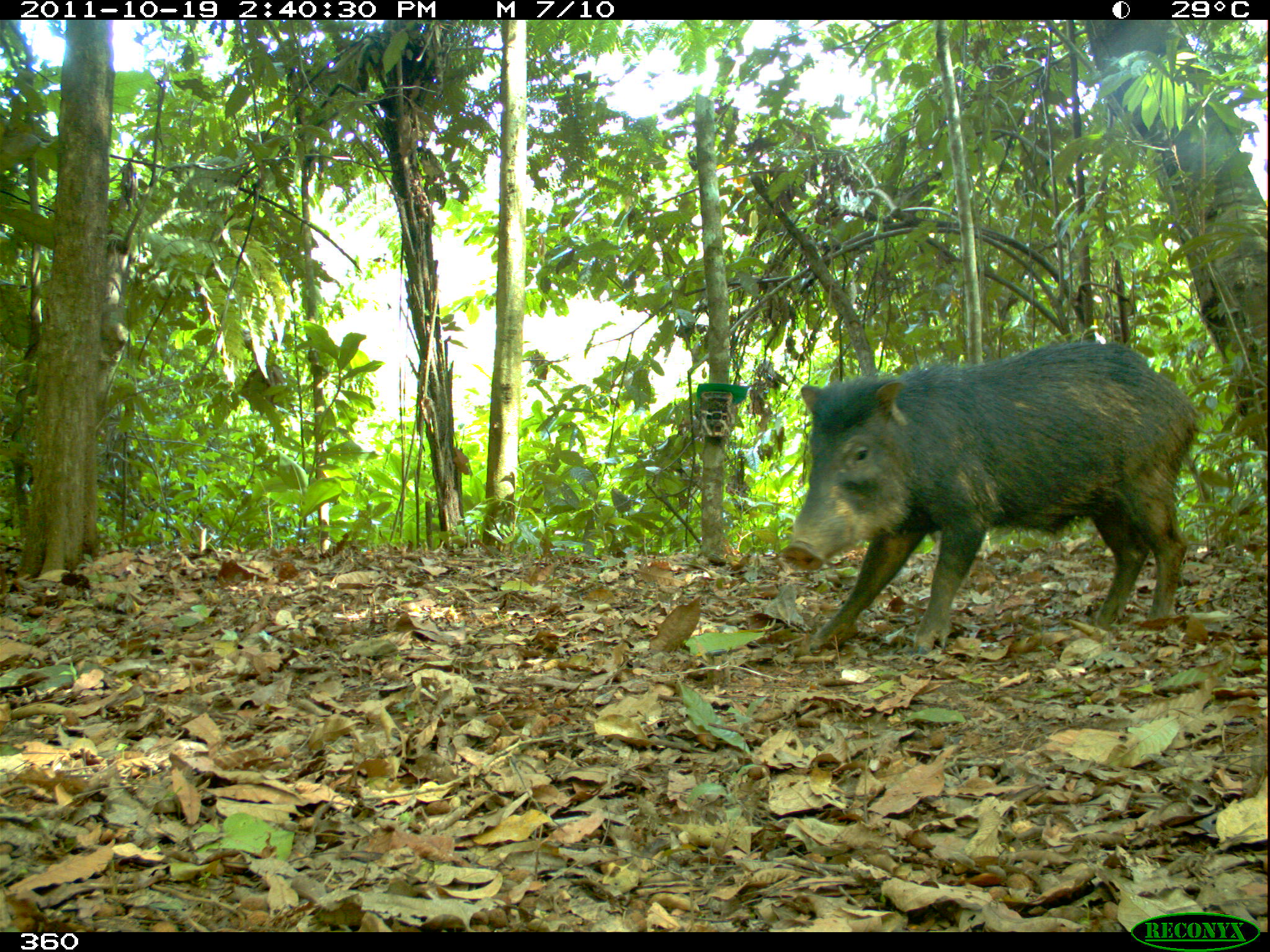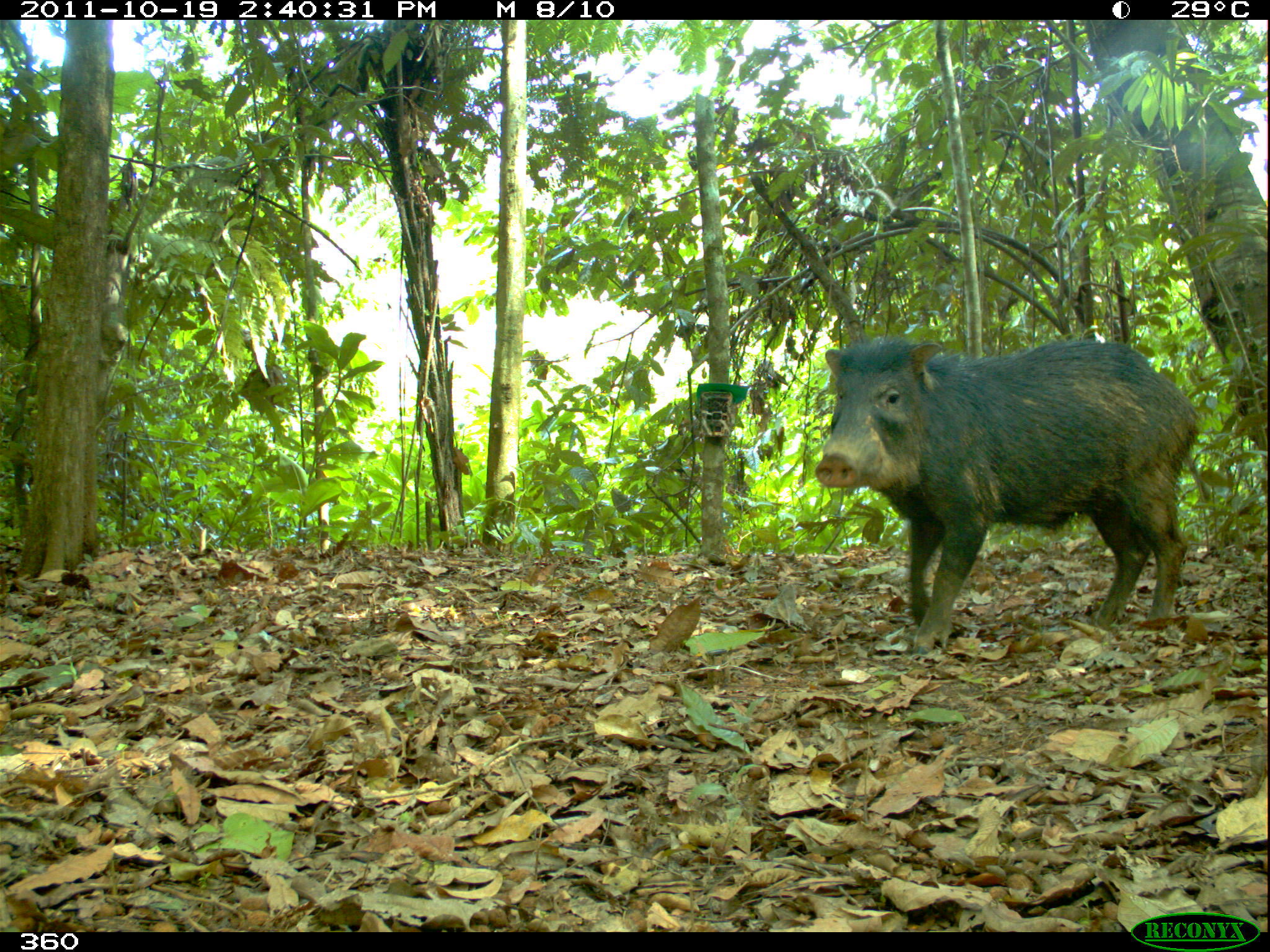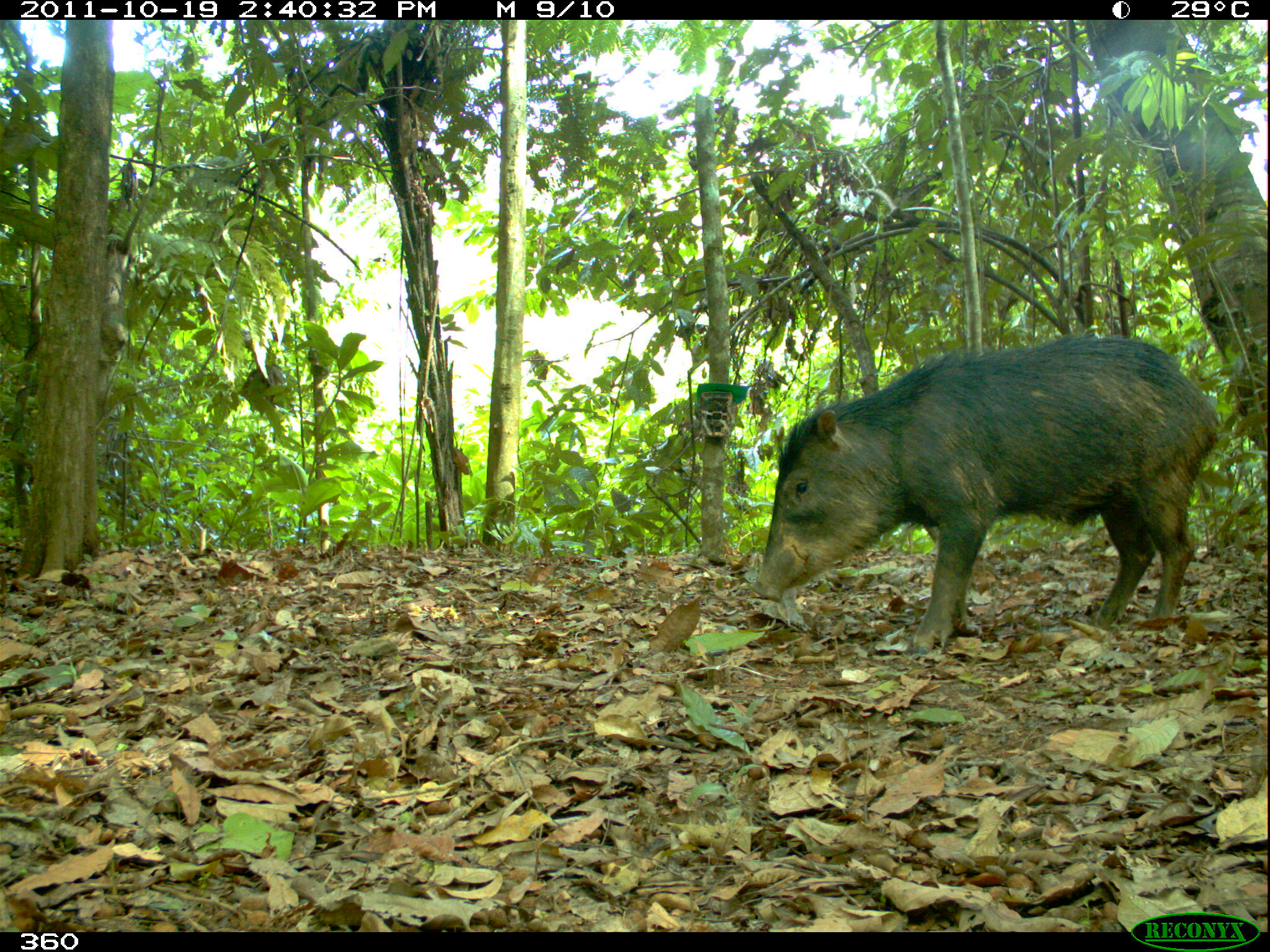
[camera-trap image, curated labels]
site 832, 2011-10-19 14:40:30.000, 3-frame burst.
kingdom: Animalia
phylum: Chordata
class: Mammalia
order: Artiodactyla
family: Tayassuidae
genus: Tayassu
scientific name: Tayassu pecari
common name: white-lipped peccary